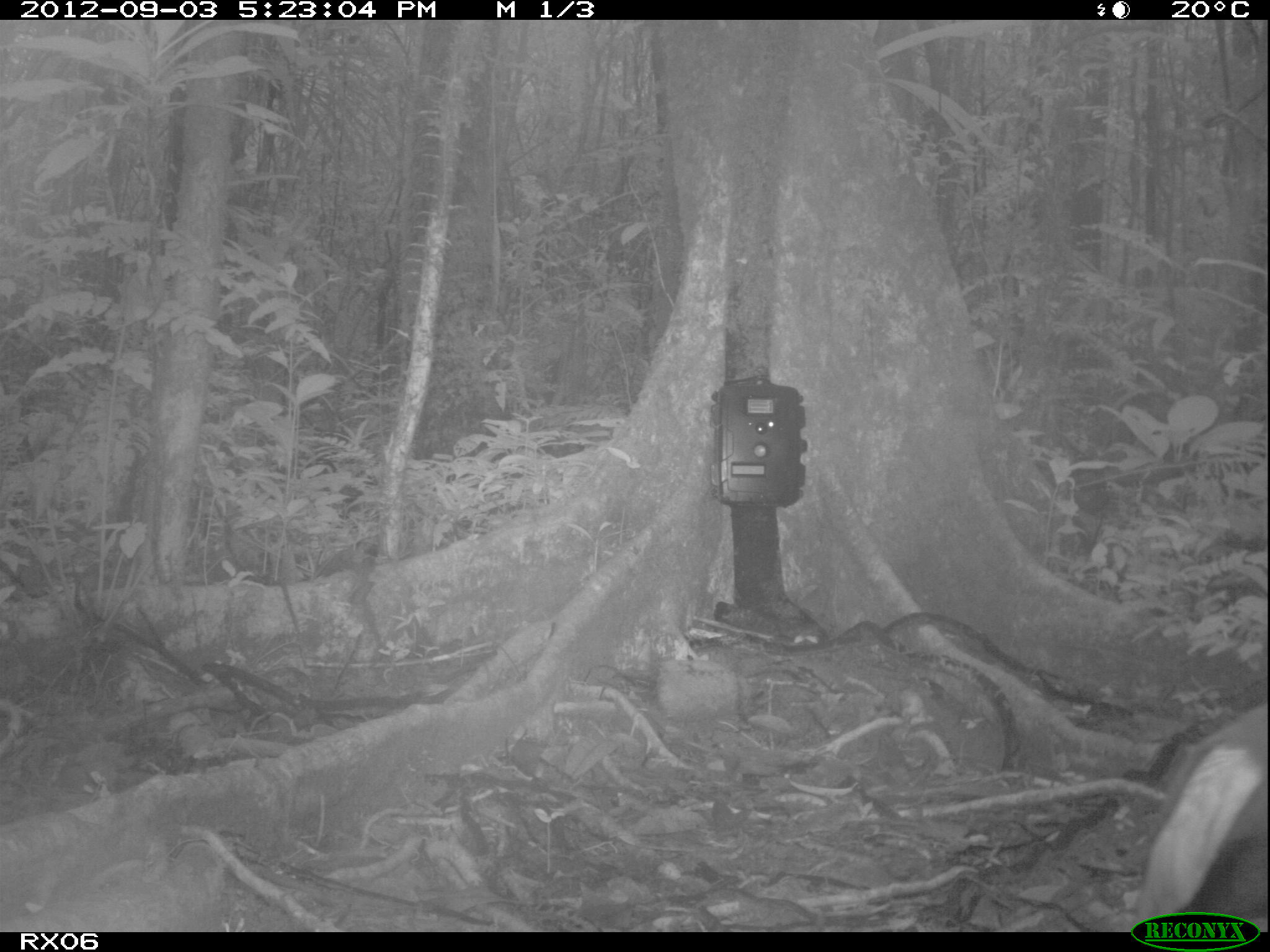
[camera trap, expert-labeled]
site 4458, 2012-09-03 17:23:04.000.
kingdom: Animalia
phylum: Chordata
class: Aves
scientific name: Aves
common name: bird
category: unknown bird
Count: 2.